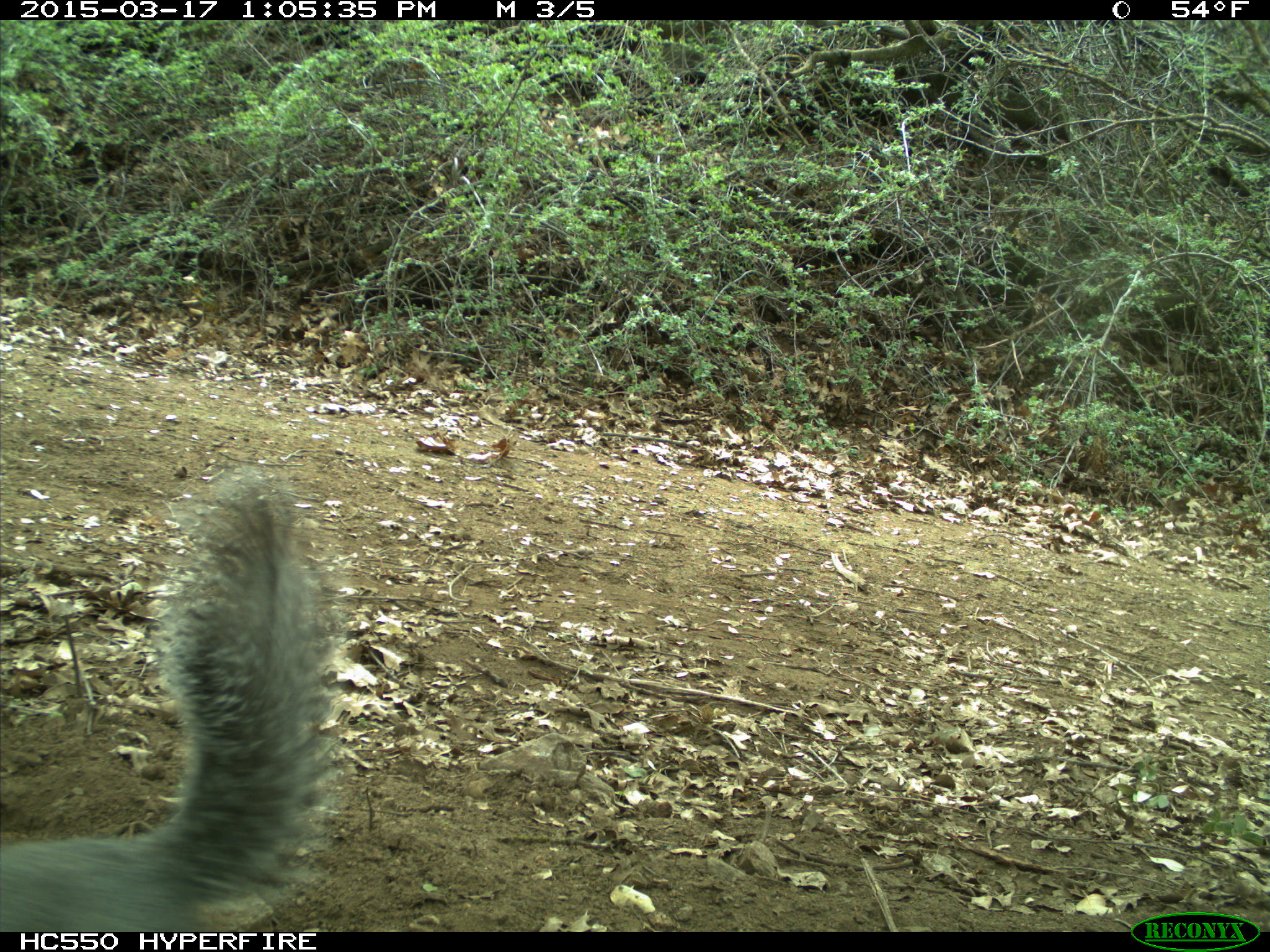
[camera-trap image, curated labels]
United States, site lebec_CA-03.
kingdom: Animalia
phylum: Chordata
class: Mammalia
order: Rodentia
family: Sciuridae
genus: Sciurus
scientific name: Sciurus carolinensis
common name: eastern gray squirrel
Sciurus carolinensis (eastern gray squirrel).